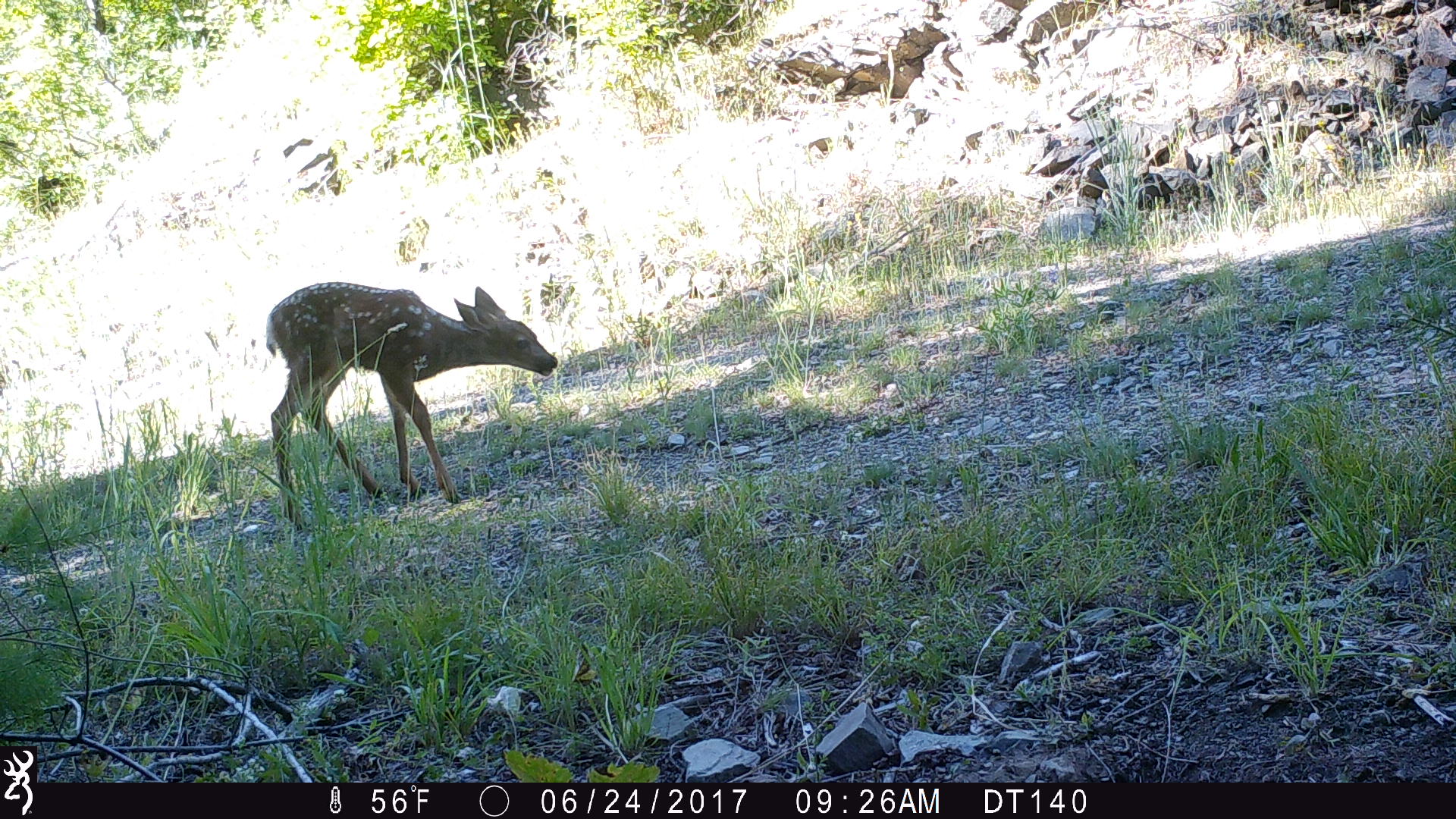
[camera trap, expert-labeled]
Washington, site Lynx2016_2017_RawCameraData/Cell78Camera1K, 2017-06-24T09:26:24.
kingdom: Animalia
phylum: Chordata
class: Mammalia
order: Artiodactyla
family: Cervidae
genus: Odocoileus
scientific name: Odocoileus hemionus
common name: mule deer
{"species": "Odocoileus hemionus (mule deer)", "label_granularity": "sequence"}